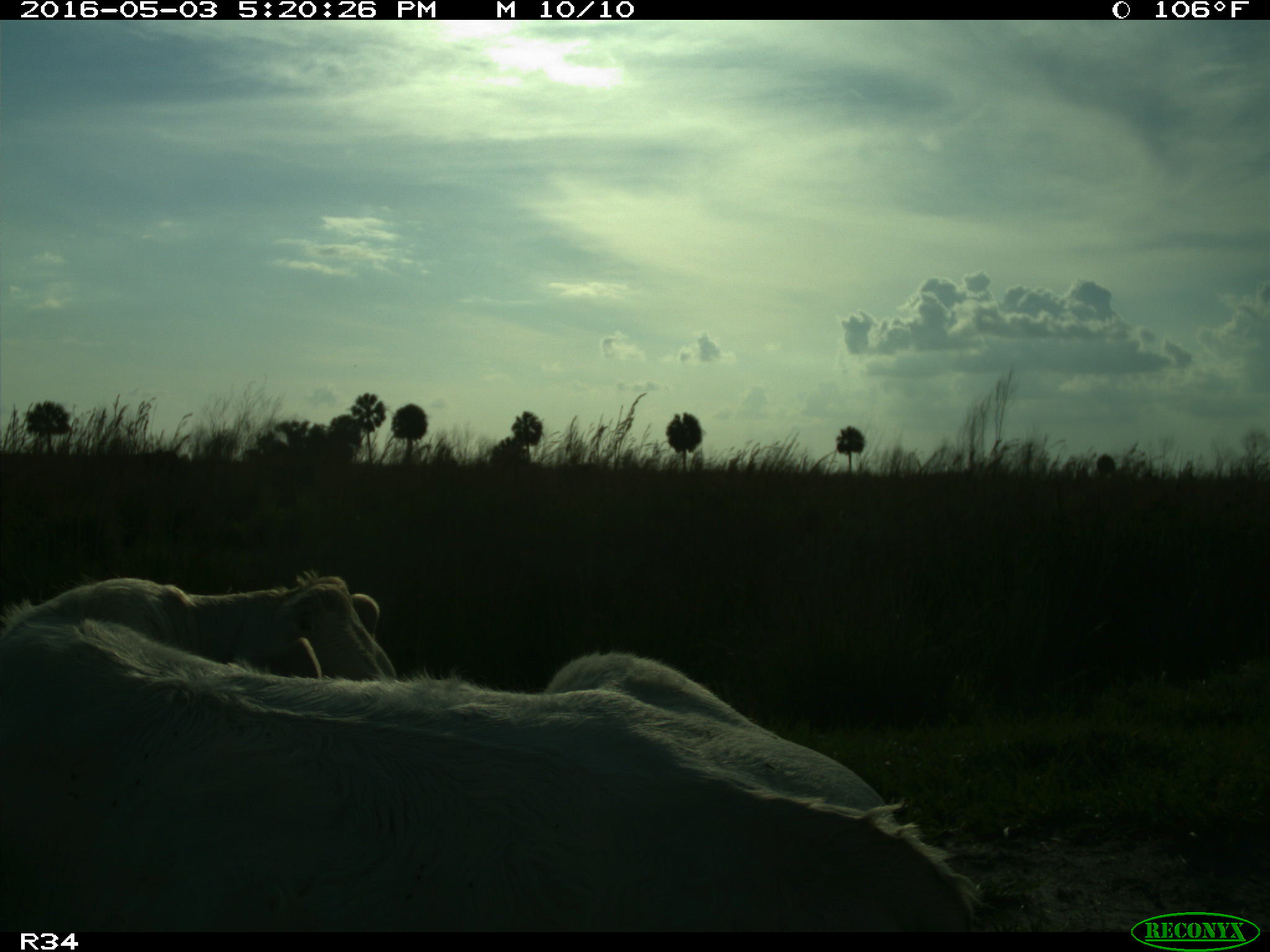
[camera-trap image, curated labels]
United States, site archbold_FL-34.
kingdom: Animalia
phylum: Chordata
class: Mammalia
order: Artiodactyla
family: Bovidae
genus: Bos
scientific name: Bos taurus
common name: domestic cow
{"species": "Bos taurus (domestic cow)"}